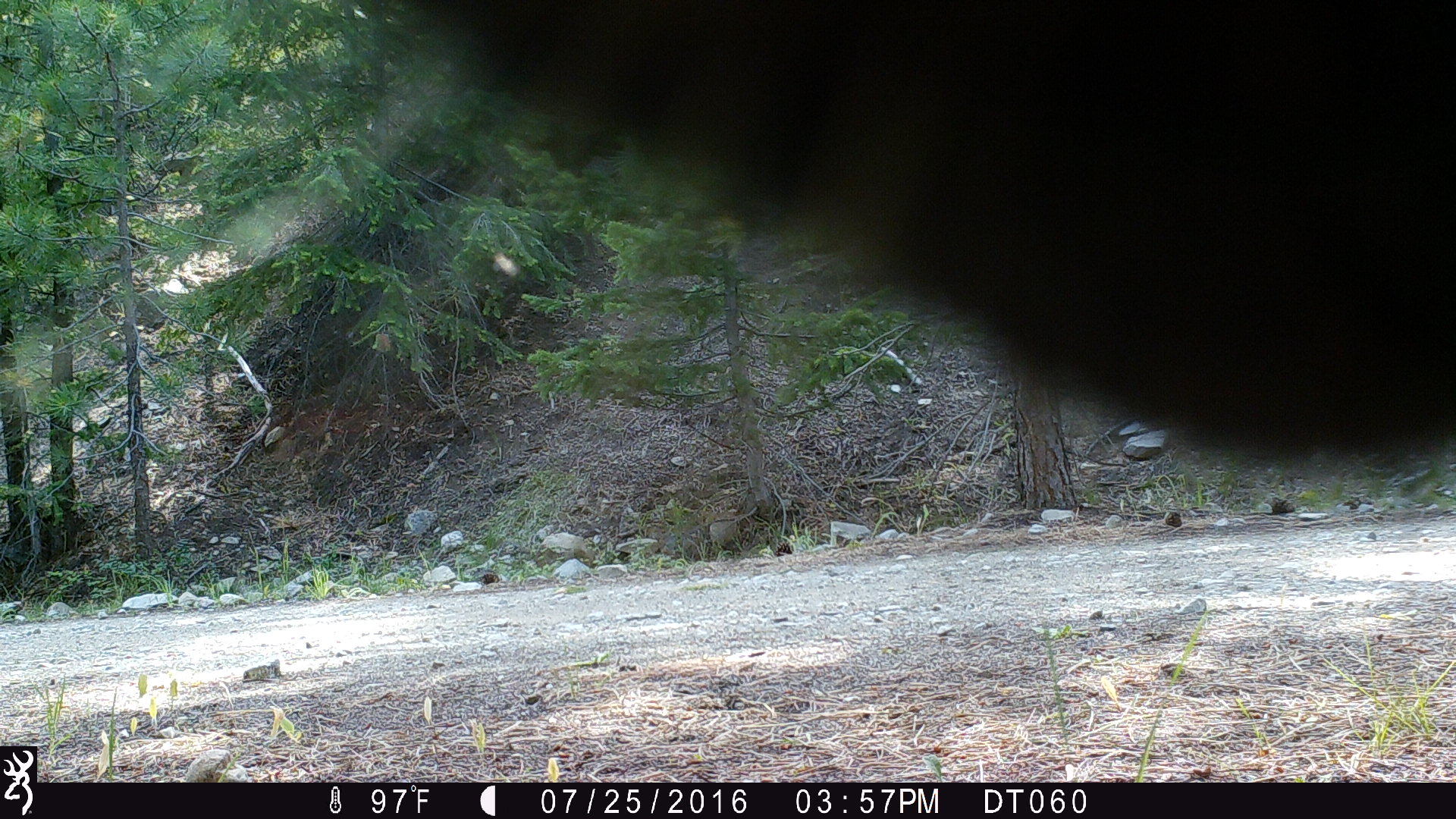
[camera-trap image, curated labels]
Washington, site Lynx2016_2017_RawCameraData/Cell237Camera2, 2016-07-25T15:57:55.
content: unidentified animal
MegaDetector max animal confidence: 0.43